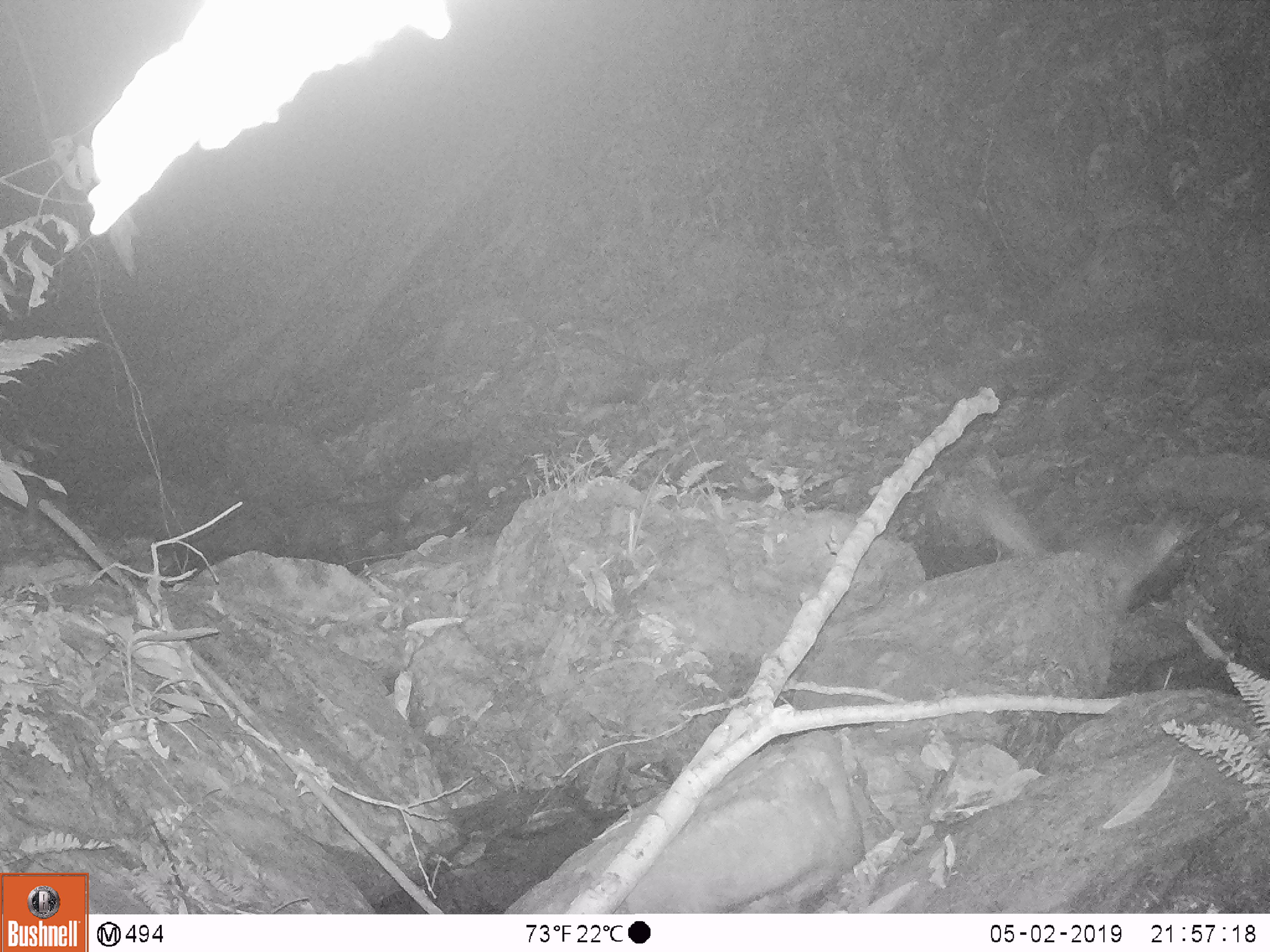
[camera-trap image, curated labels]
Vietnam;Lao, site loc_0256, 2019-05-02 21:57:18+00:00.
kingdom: Animalia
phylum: Chordata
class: Mammalia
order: Carnivora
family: Mustelidae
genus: Melogale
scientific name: Melogale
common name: ferret badger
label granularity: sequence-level